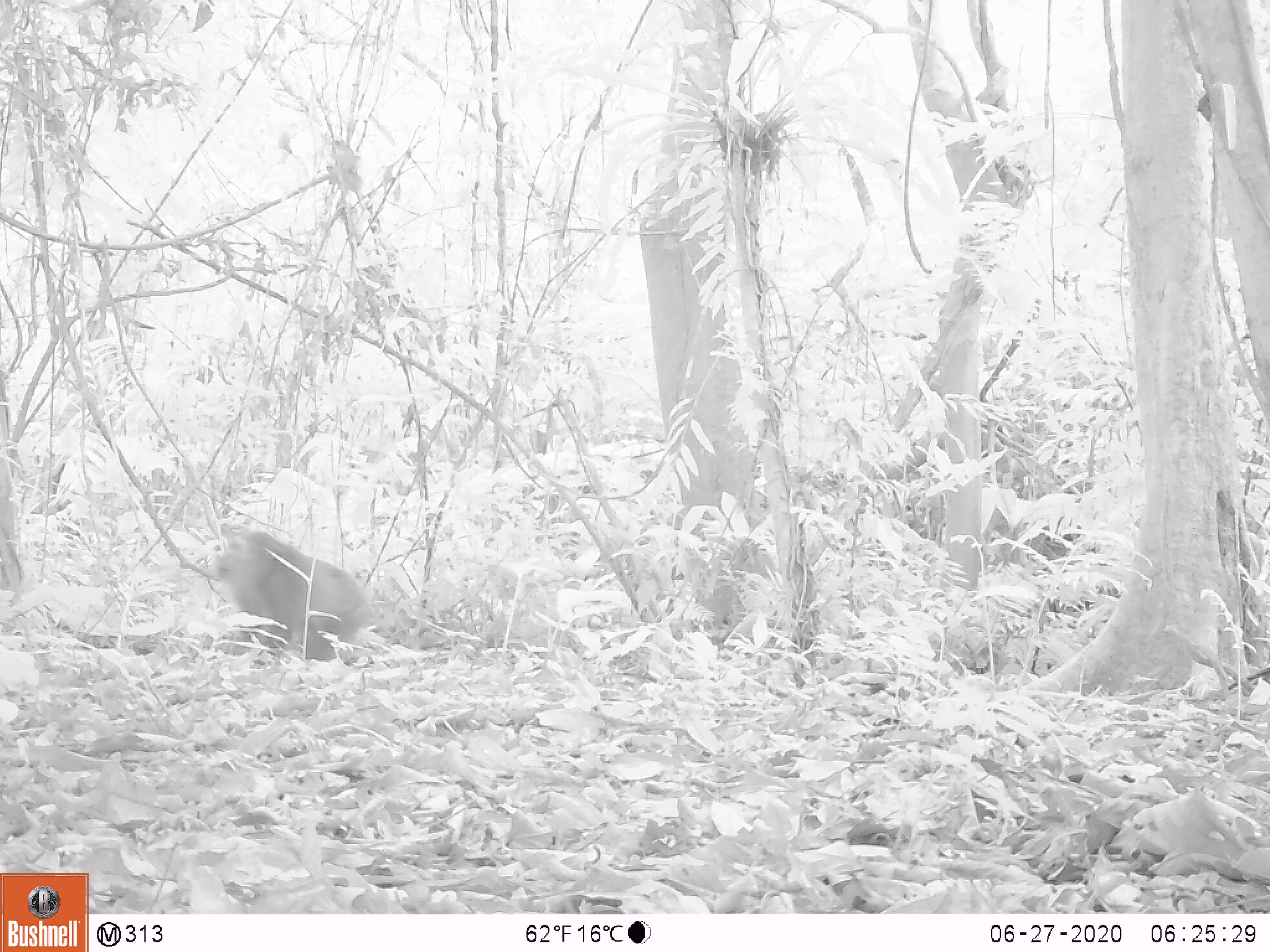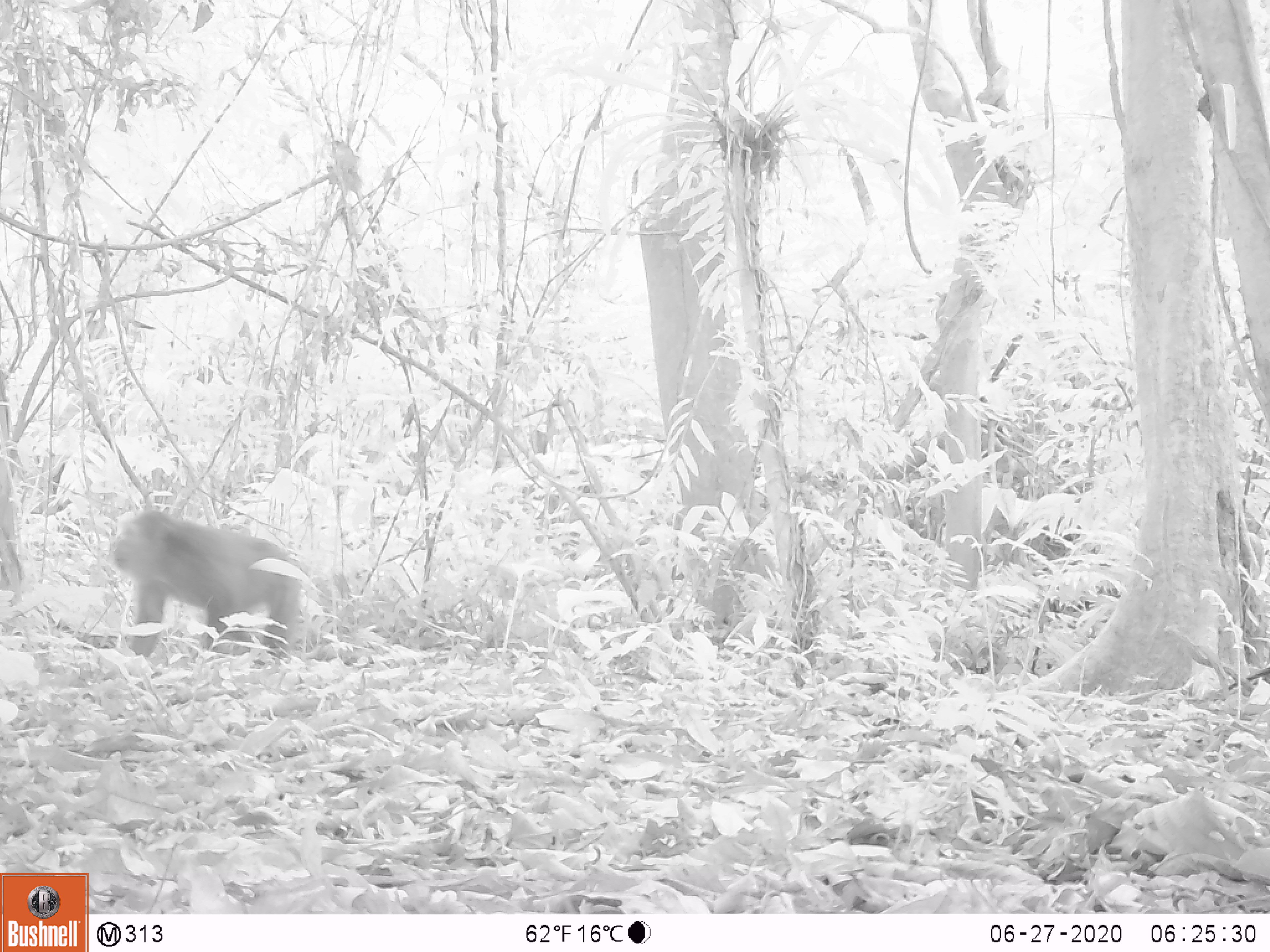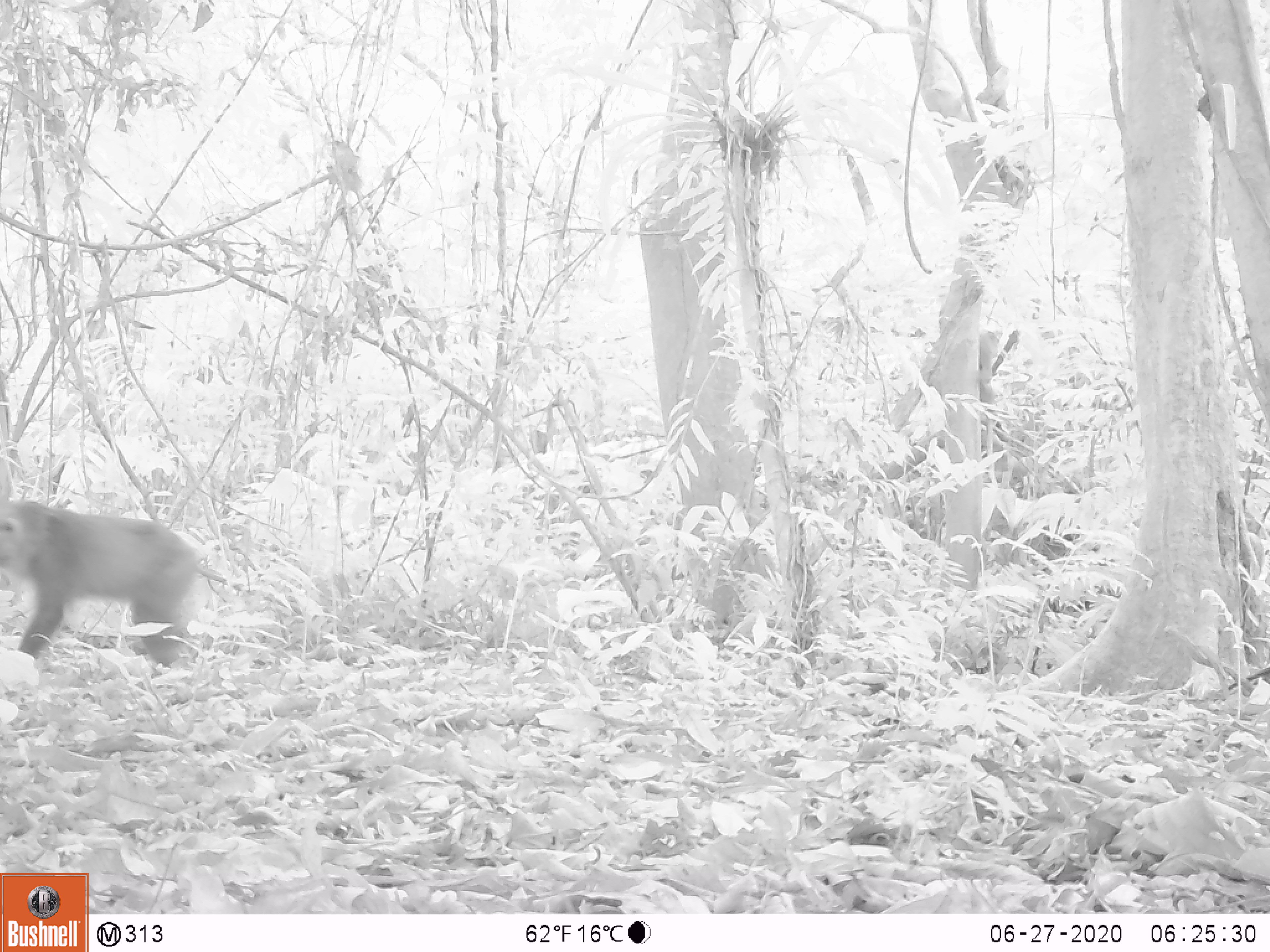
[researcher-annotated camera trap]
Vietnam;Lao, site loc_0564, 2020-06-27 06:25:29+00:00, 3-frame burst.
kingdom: Animalia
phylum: Chordata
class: Mammalia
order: Primates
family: Cercopithecidae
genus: Macaca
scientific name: Macaca arctoides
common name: stump-tailed macaque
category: stump tailed macaque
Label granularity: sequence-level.